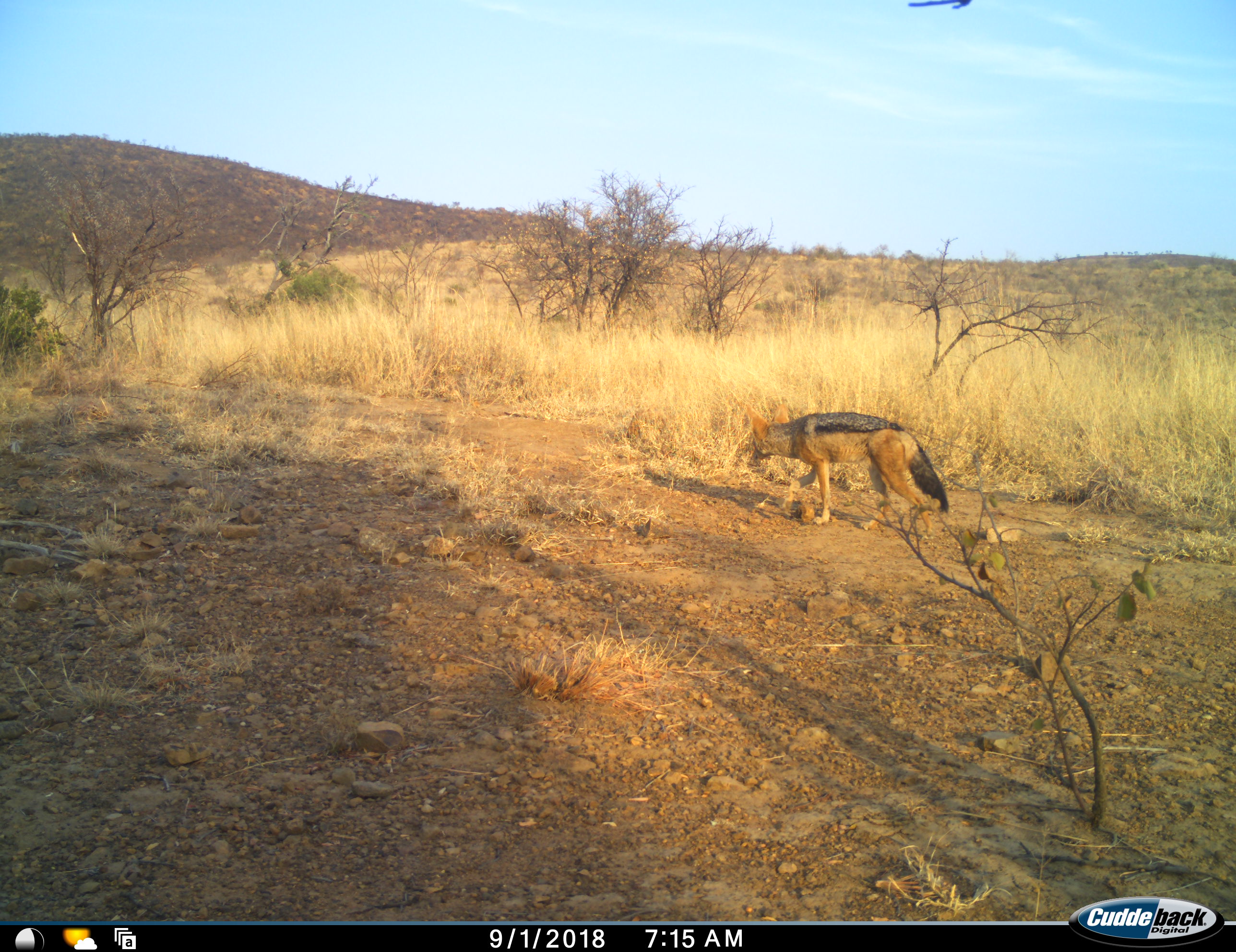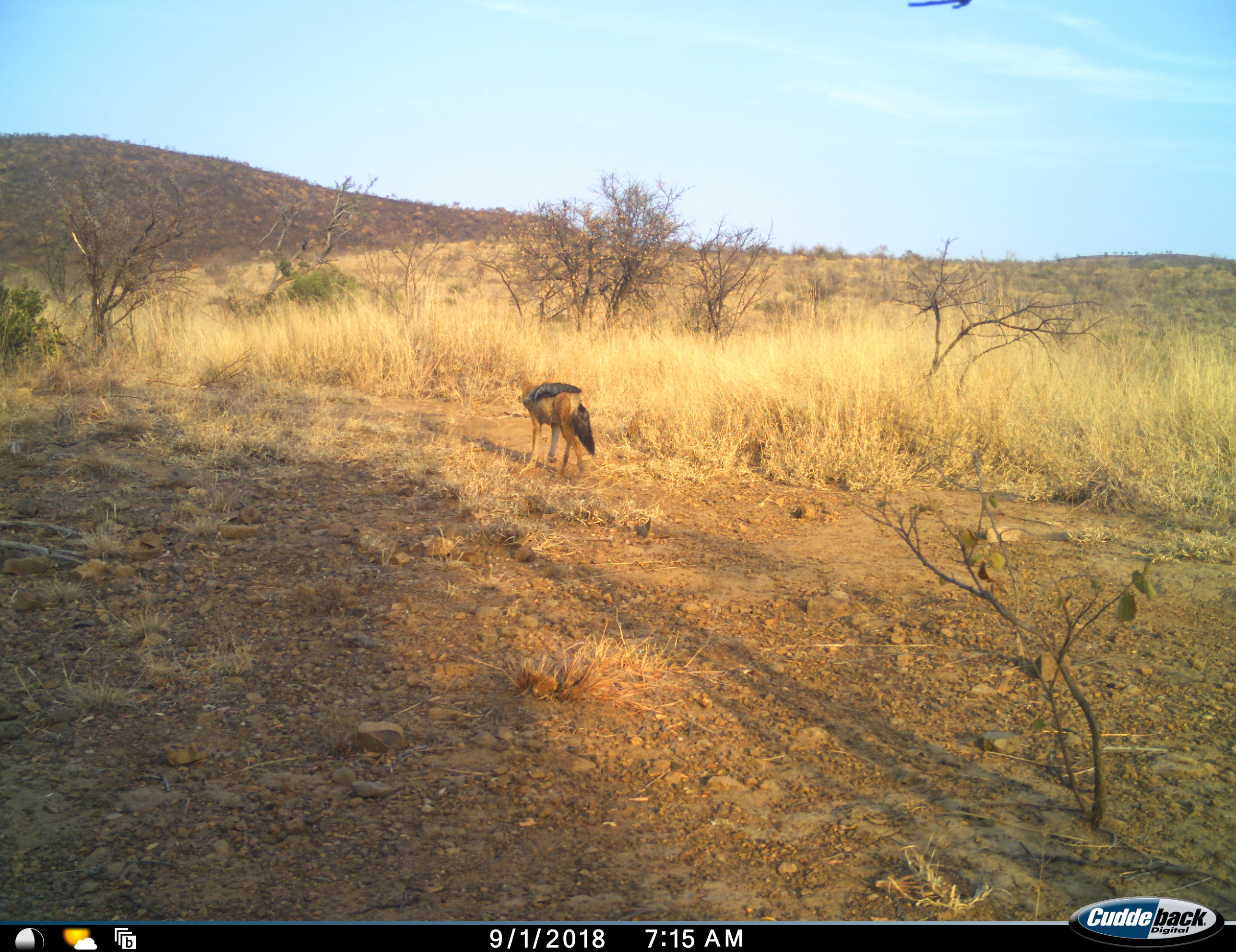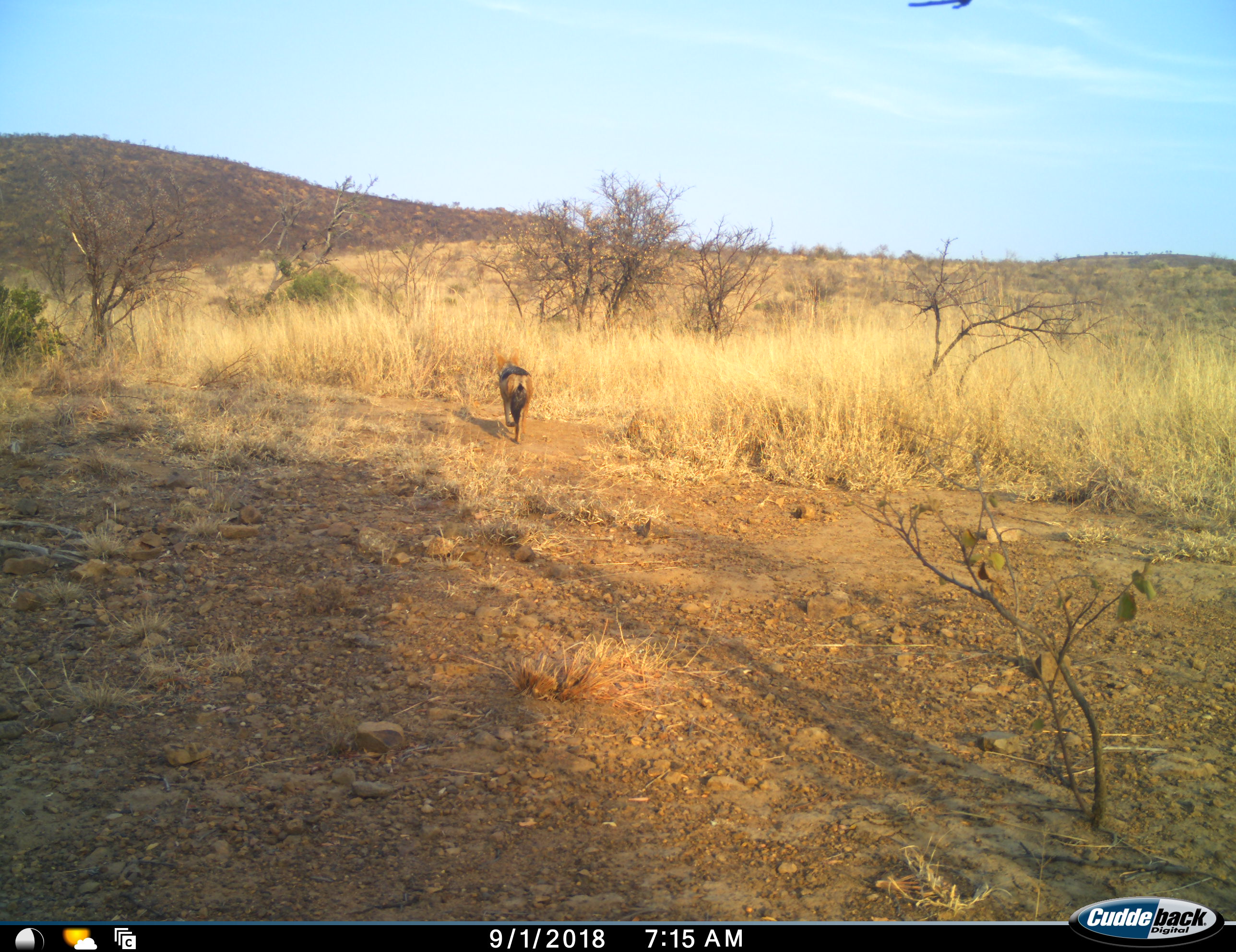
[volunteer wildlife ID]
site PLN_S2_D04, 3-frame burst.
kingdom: Animalia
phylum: Chordata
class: Mammalia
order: Carnivora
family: Canidae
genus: Lupulella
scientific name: Lupulella mesomelas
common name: black-backed jackal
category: jackalblackbacked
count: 1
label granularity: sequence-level